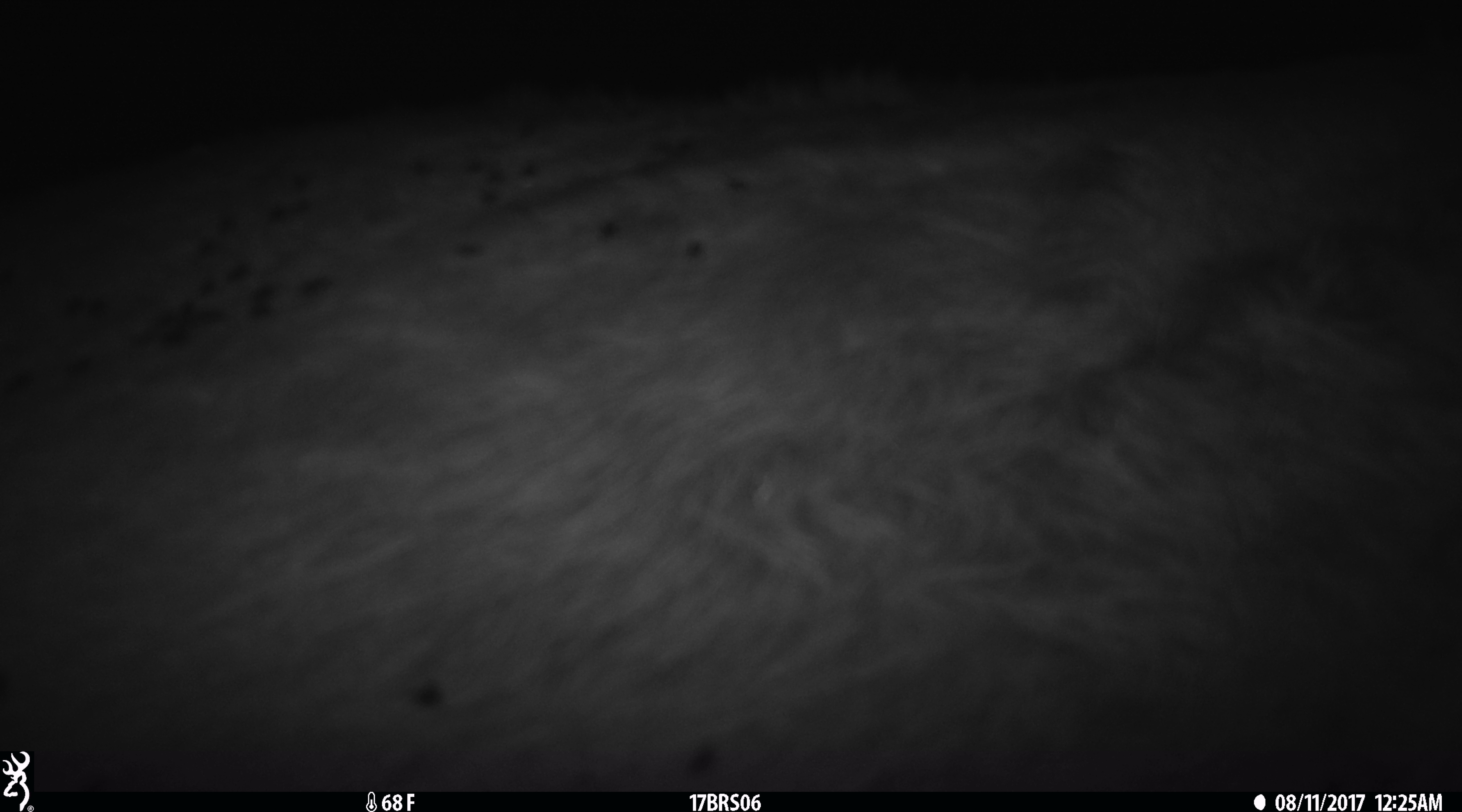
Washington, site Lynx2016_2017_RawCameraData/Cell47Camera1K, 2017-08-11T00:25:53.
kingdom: Animalia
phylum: Chordata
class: Mammalia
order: Artiodactyla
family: Bovidae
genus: Bos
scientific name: Bos taurus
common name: domestic cattle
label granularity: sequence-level